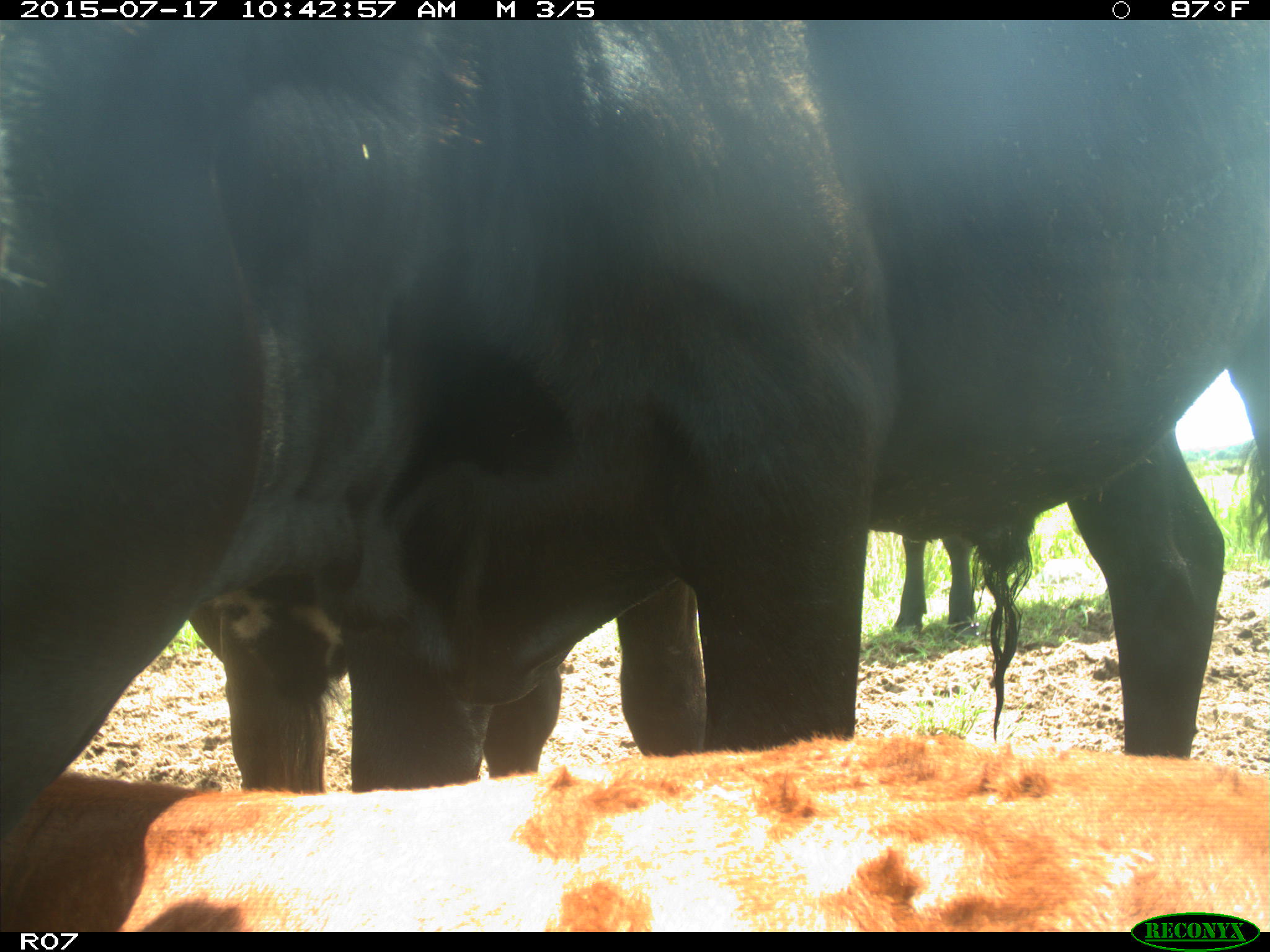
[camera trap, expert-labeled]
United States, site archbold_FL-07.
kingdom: Animalia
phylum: Chordata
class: Mammalia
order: Artiodactyla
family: Bovidae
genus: Bos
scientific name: Bos taurus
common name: domestic cow